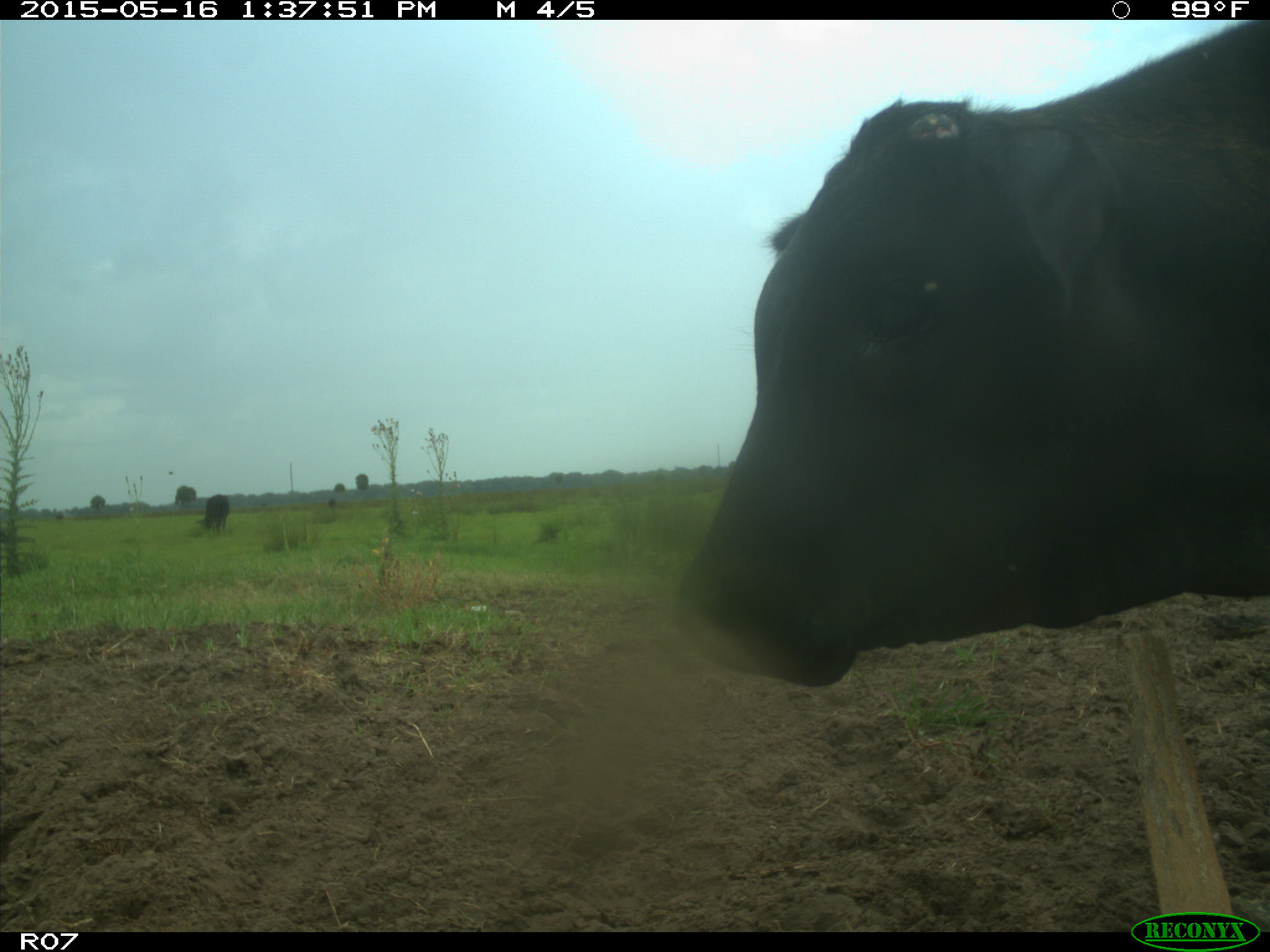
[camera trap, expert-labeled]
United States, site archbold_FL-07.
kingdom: Animalia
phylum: Chordata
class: Mammalia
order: Artiodactyla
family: Bovidae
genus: Bos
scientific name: Bos taurus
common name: domestic cow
Bos taurus (domestic cow).